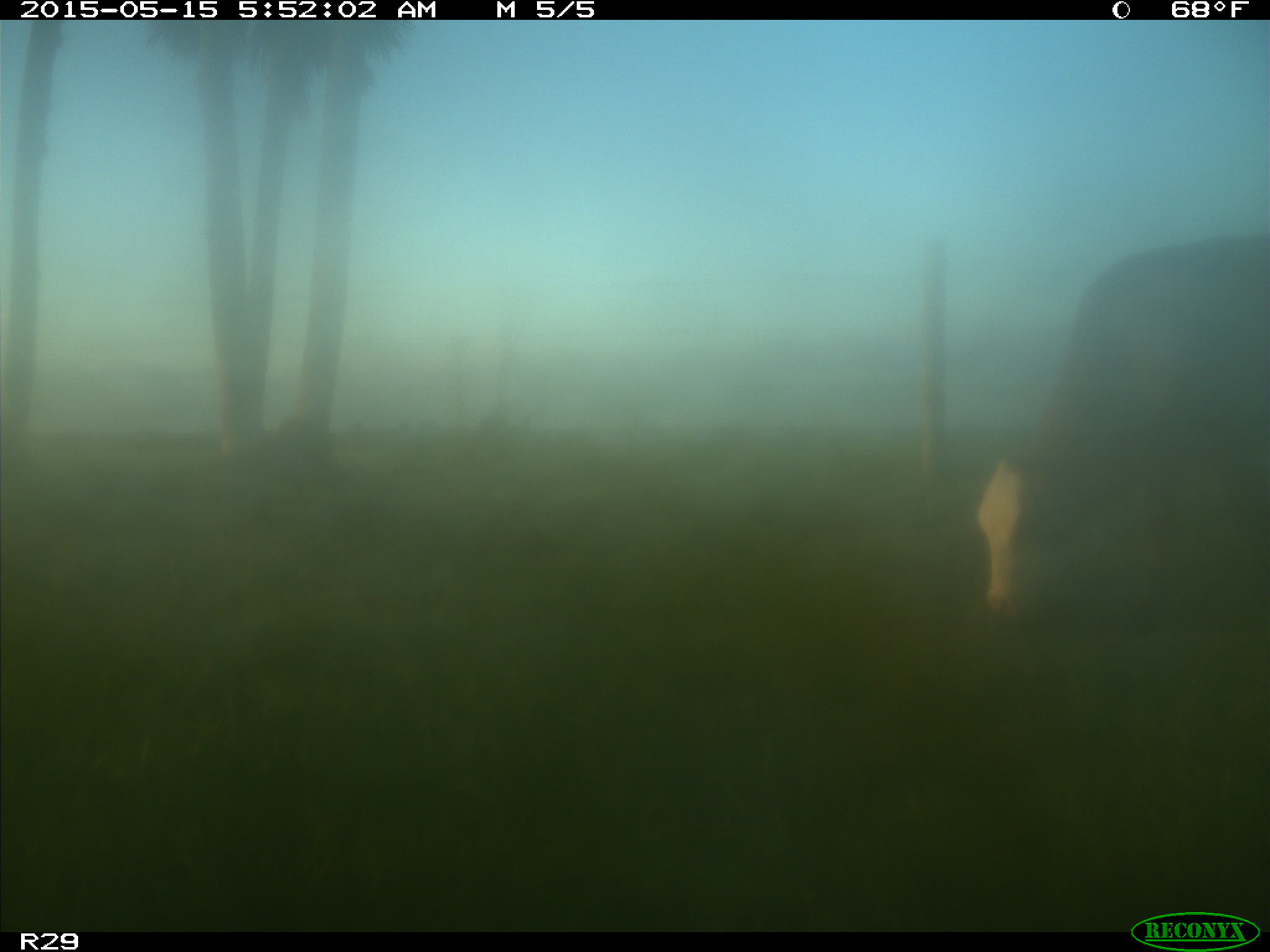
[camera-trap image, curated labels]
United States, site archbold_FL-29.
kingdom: Animalia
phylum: Chordata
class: Mammalia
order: Artiodactyla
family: Bovidae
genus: Bos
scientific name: Bos taurus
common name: domestic cow